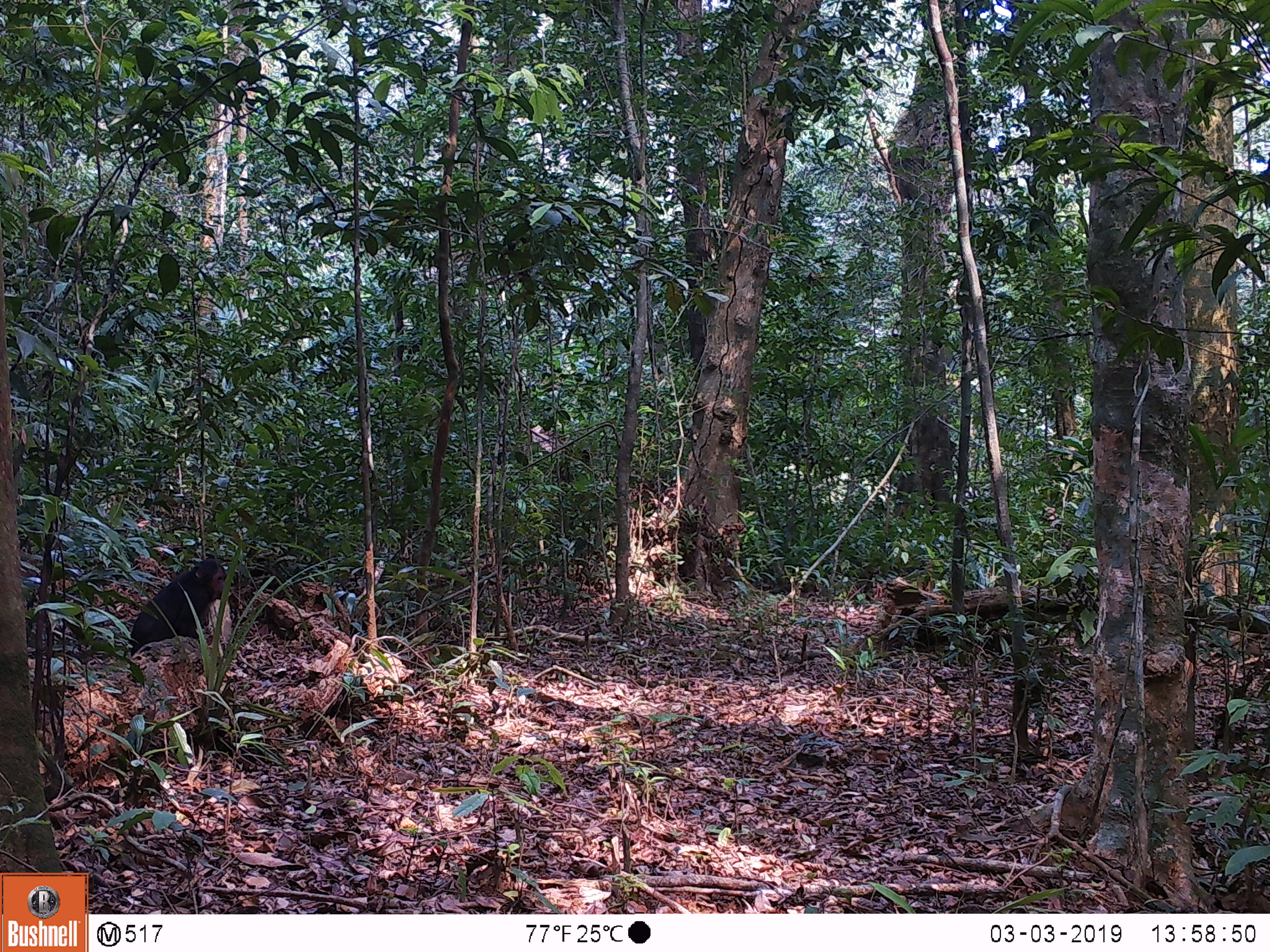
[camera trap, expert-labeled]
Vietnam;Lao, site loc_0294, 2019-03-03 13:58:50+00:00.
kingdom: Animalia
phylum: Chordata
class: Mammalia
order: Primates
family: Cercopithecidae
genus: Macaca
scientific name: Macaca arctoides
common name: stump-tailed macaque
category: stump tailed macaque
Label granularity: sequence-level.